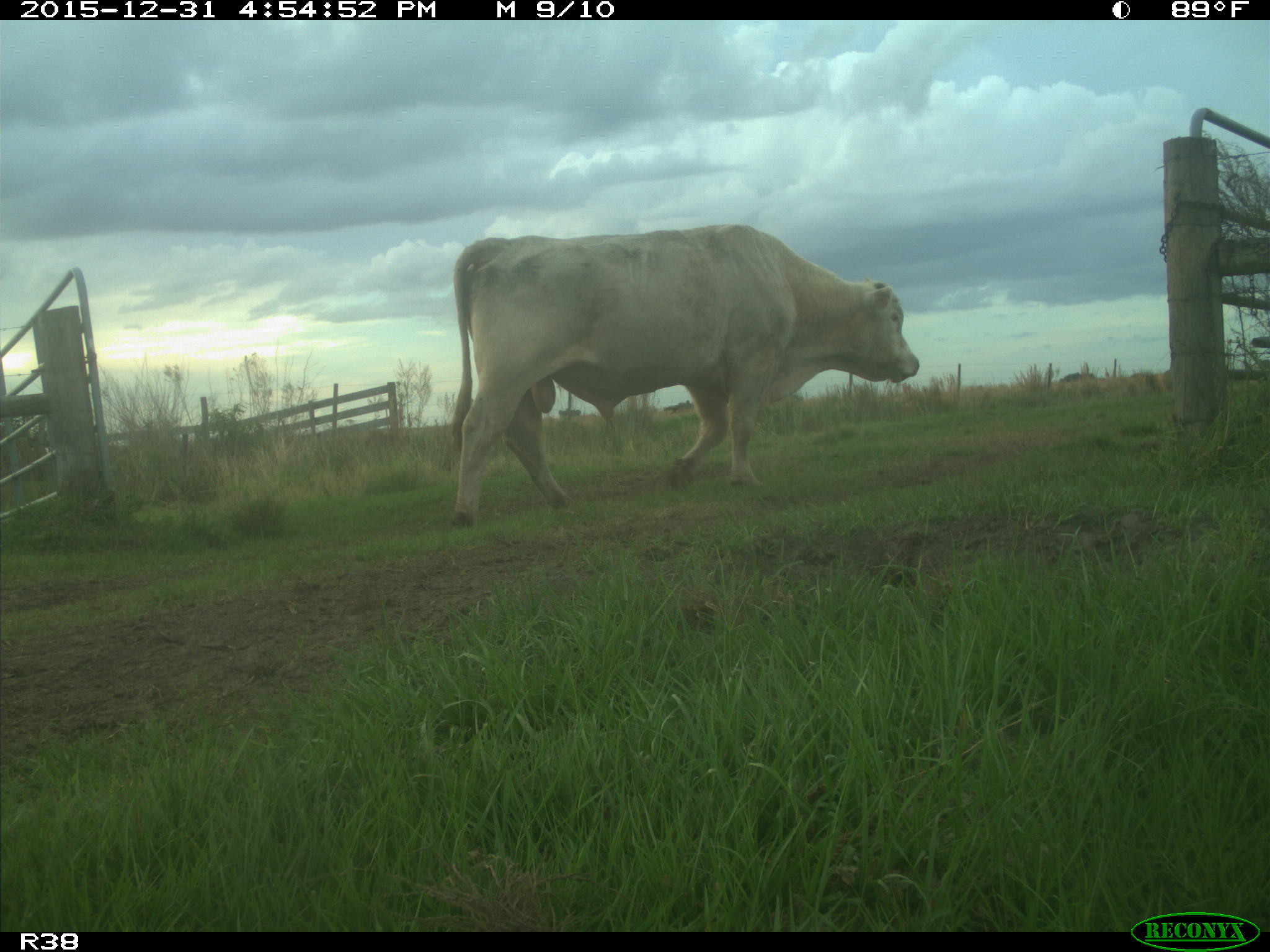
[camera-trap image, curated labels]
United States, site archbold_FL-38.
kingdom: Animalia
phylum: Chordata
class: Mammalia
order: Artiodactyla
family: Bovidae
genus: Bos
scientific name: Bos taurus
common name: domestic cow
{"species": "Bos taurus (domestic cow)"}